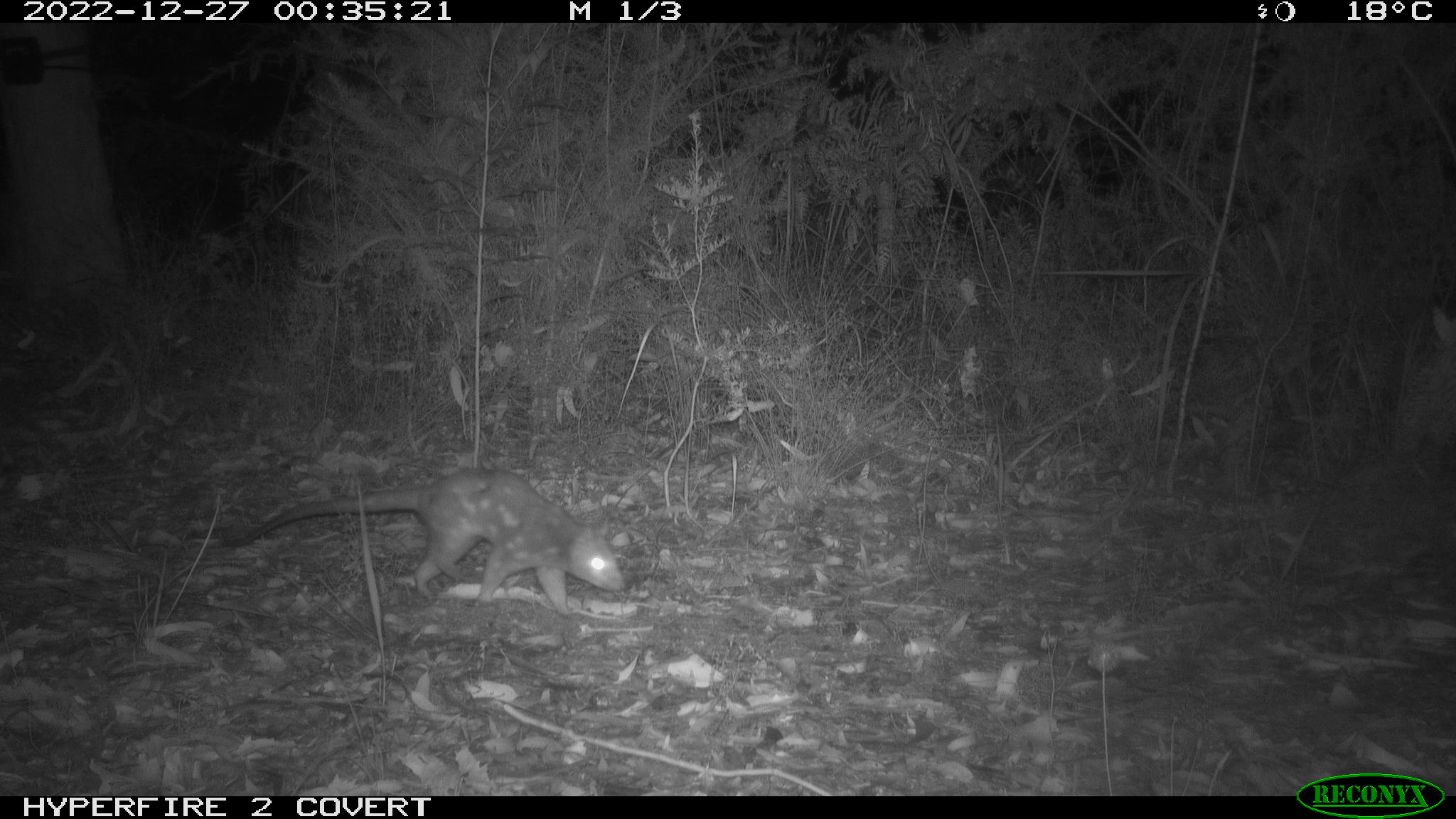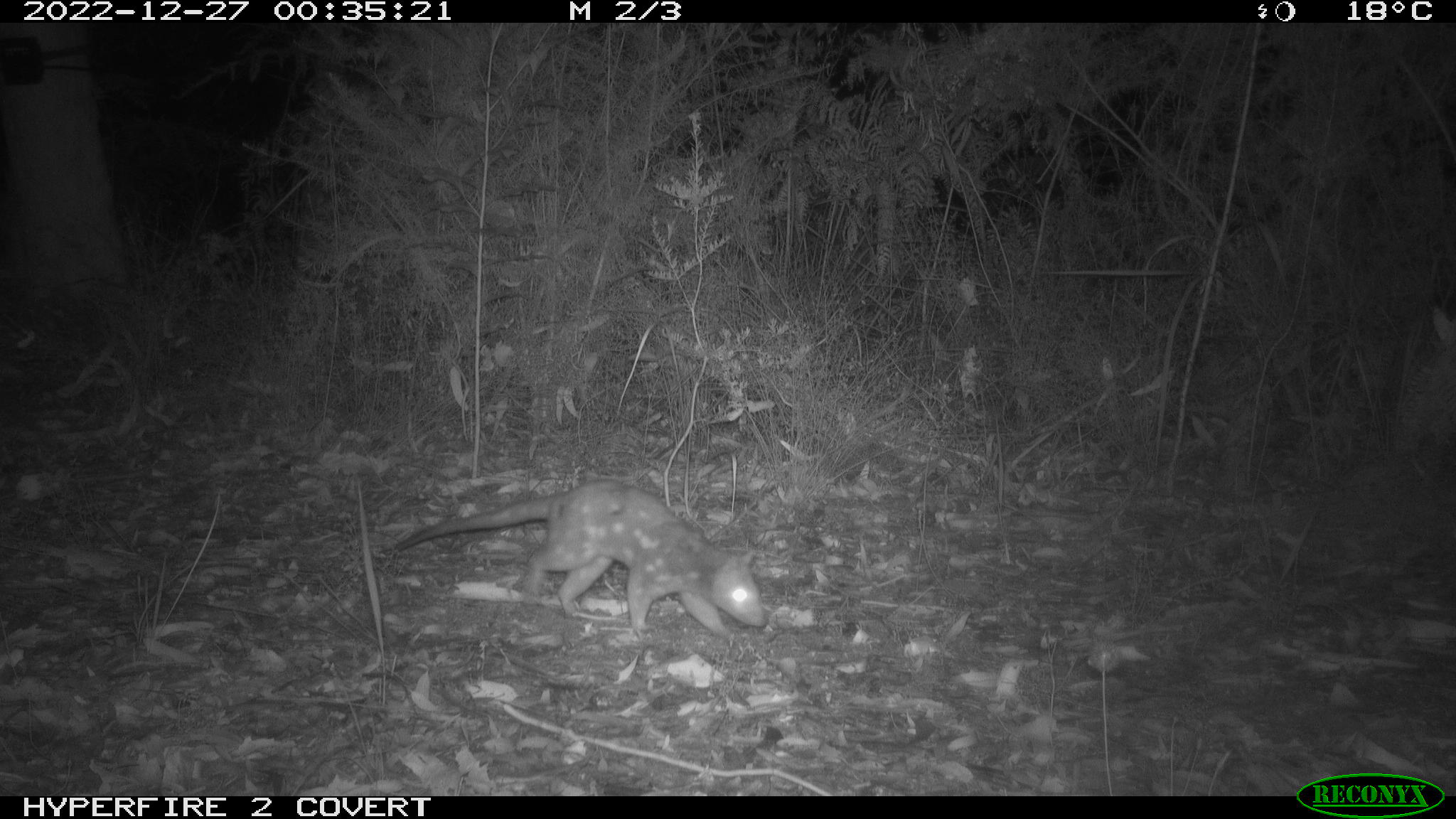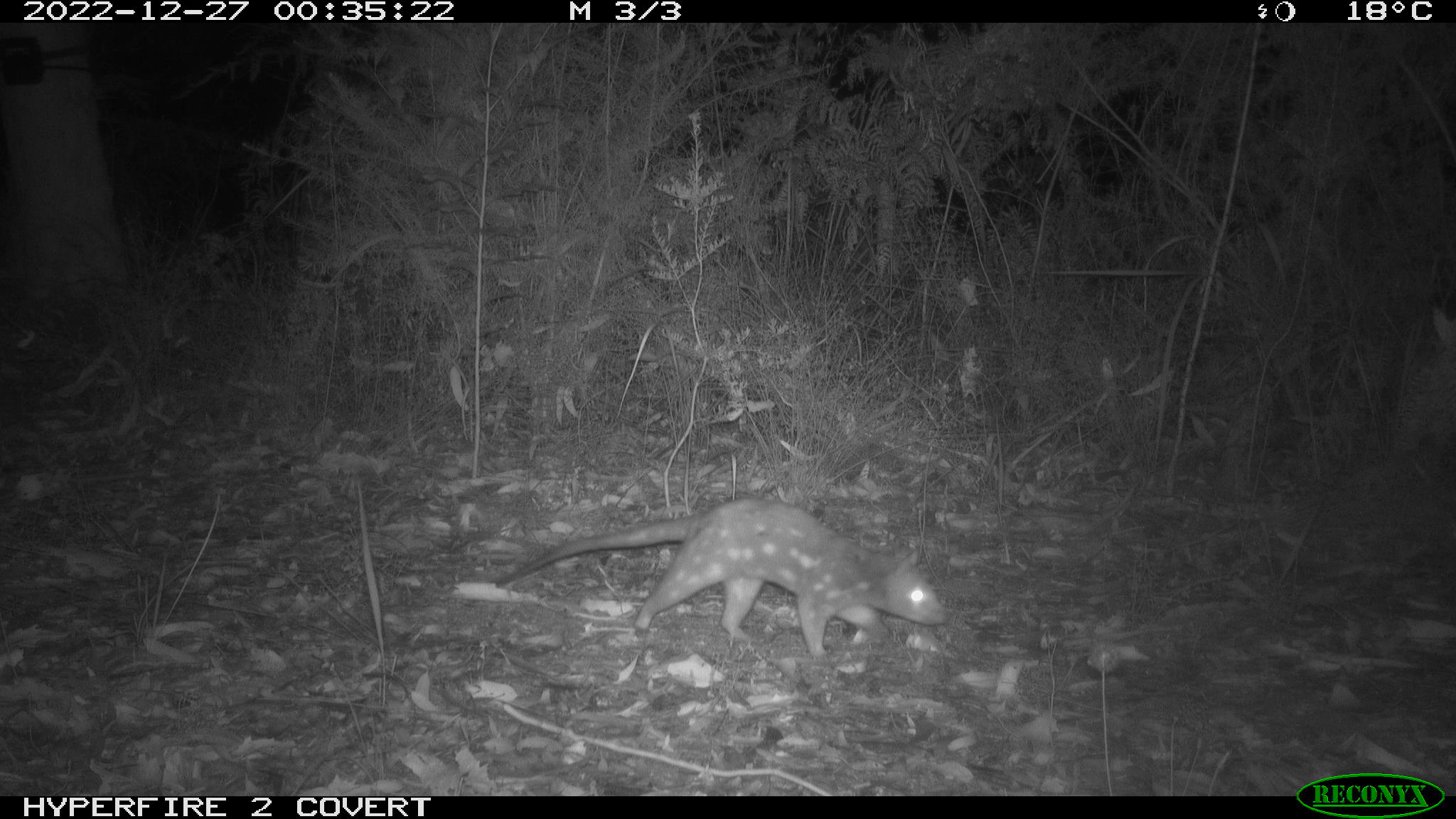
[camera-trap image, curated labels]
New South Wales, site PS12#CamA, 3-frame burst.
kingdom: Animalia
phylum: Chordata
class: Mammalia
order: Dasyuromorphia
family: Dasyuridae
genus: Dasyurus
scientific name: Dasyurus maculatus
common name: spotted-tailed quoll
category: quoll